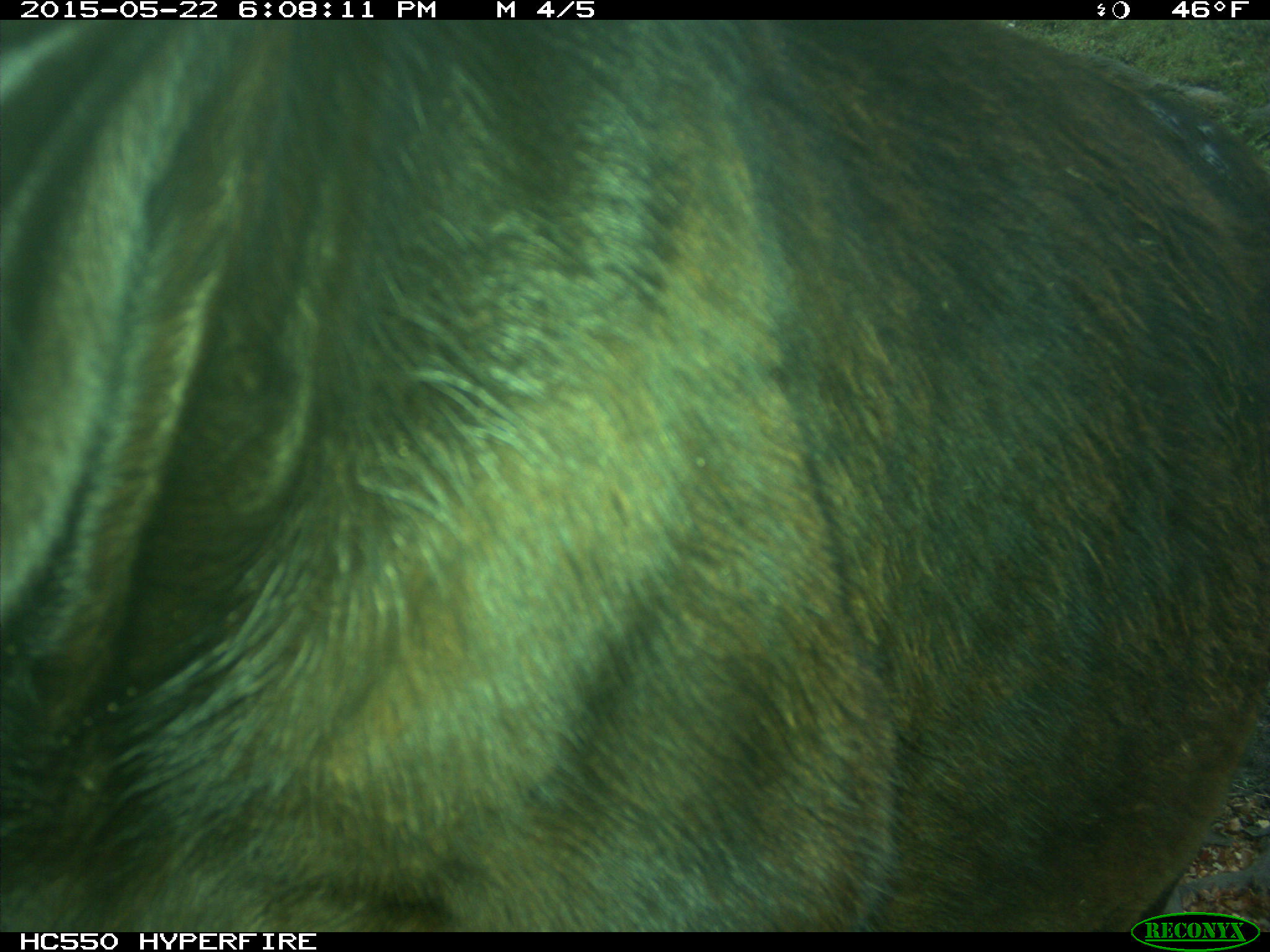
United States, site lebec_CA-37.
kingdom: Animalia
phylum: Chordata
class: Mammalia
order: Artiodactyla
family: Bovidae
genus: Bos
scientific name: Bos taurus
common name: domestic cow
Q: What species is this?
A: Bos taurus (domestic cow).